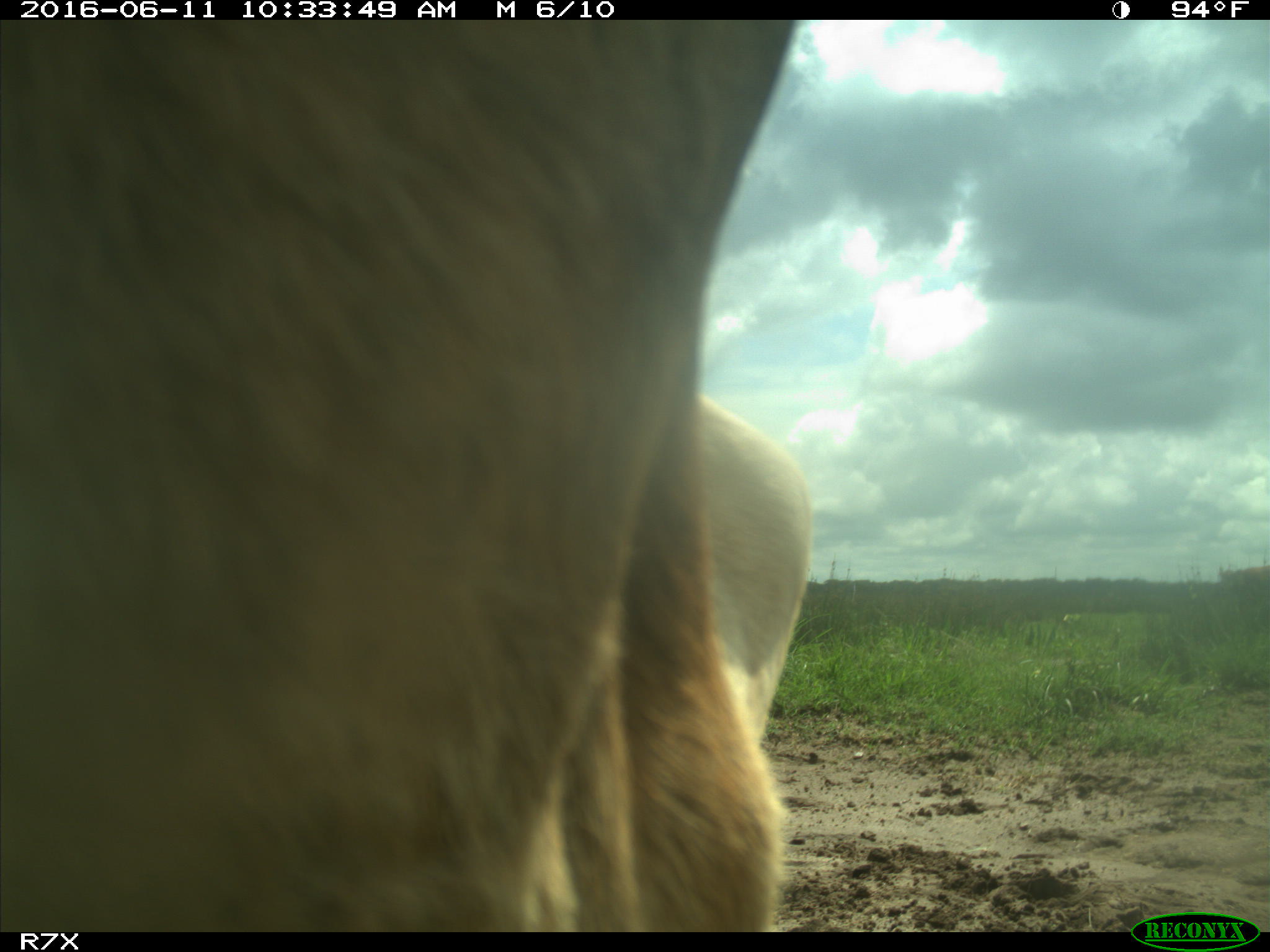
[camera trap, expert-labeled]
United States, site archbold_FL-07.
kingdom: Animalia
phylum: Chordata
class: Mammalia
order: Artiodactyla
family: Bovidae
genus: Bos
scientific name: Bos taurus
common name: domestic cow